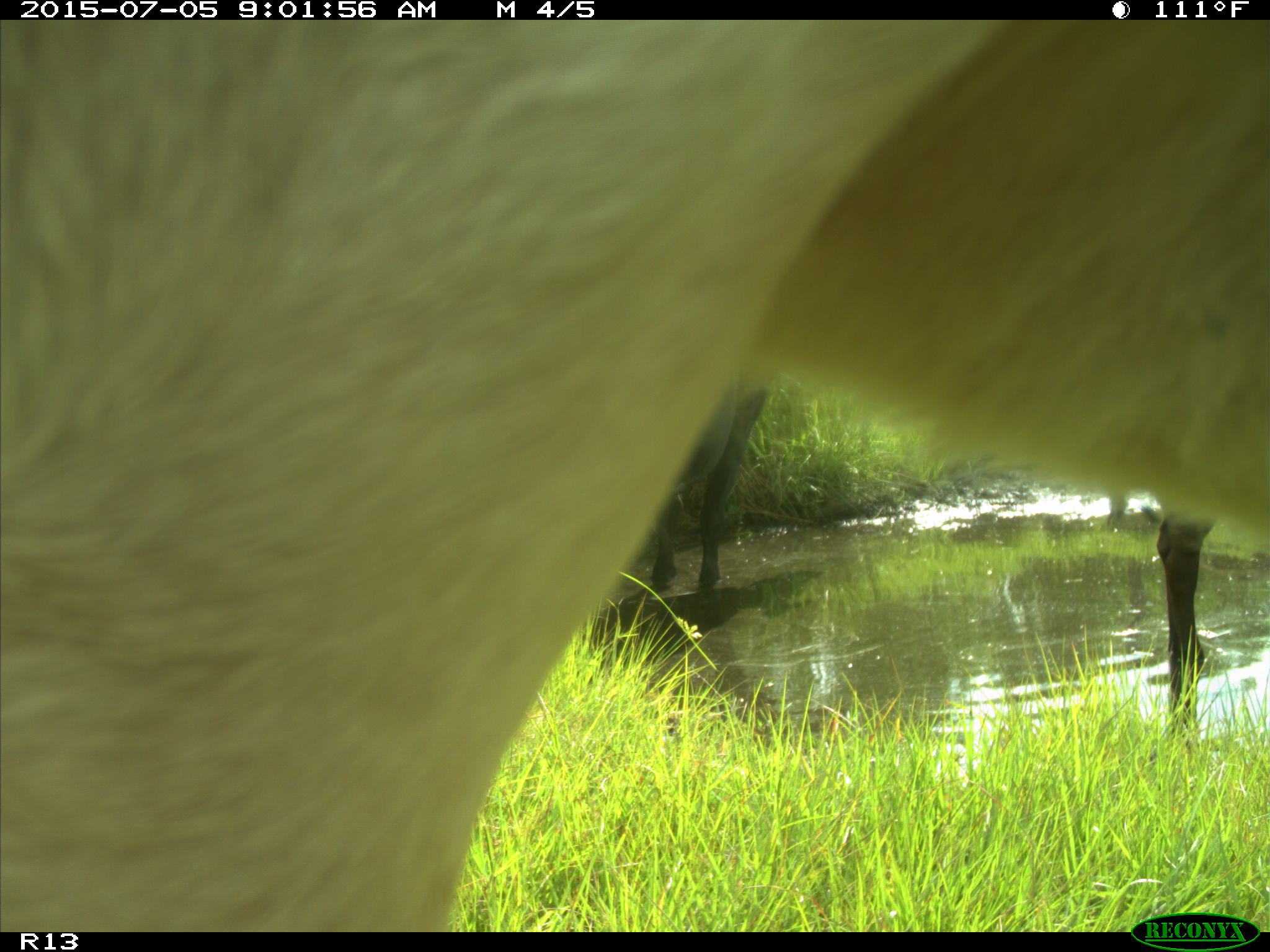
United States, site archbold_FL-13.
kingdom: Animalia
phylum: Chordata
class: Mammalia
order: Artiodactyla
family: Bovidae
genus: Bos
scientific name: Bos taurus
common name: domestic cow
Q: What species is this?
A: Bos taurus (domestic cow).